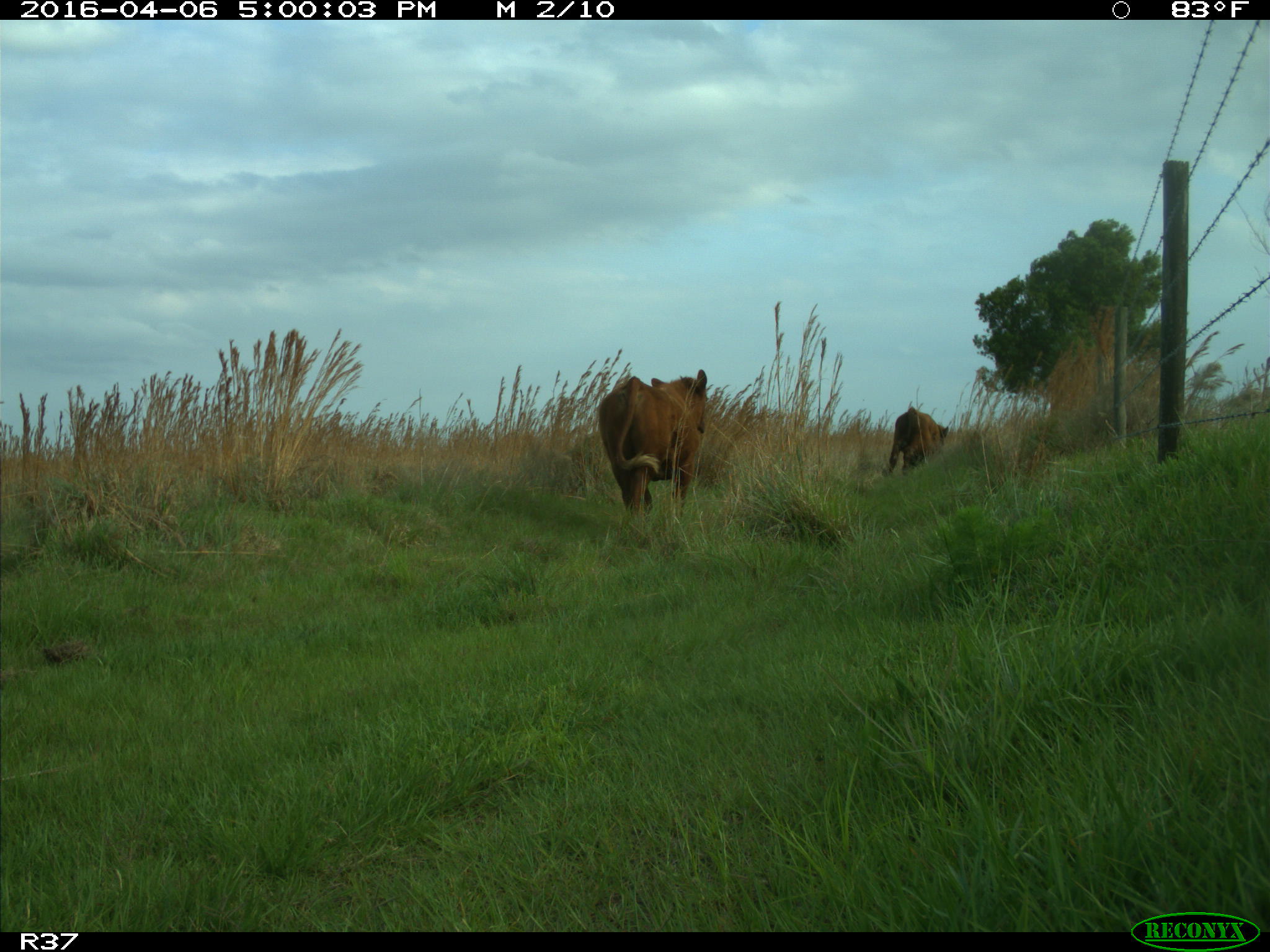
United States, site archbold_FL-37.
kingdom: Animalia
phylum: Chordata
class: Mammalia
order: Artiodactyla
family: Bovidae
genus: Bos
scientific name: Bos taurus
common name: domestic cow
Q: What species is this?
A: Bos taurus (domestic cow).